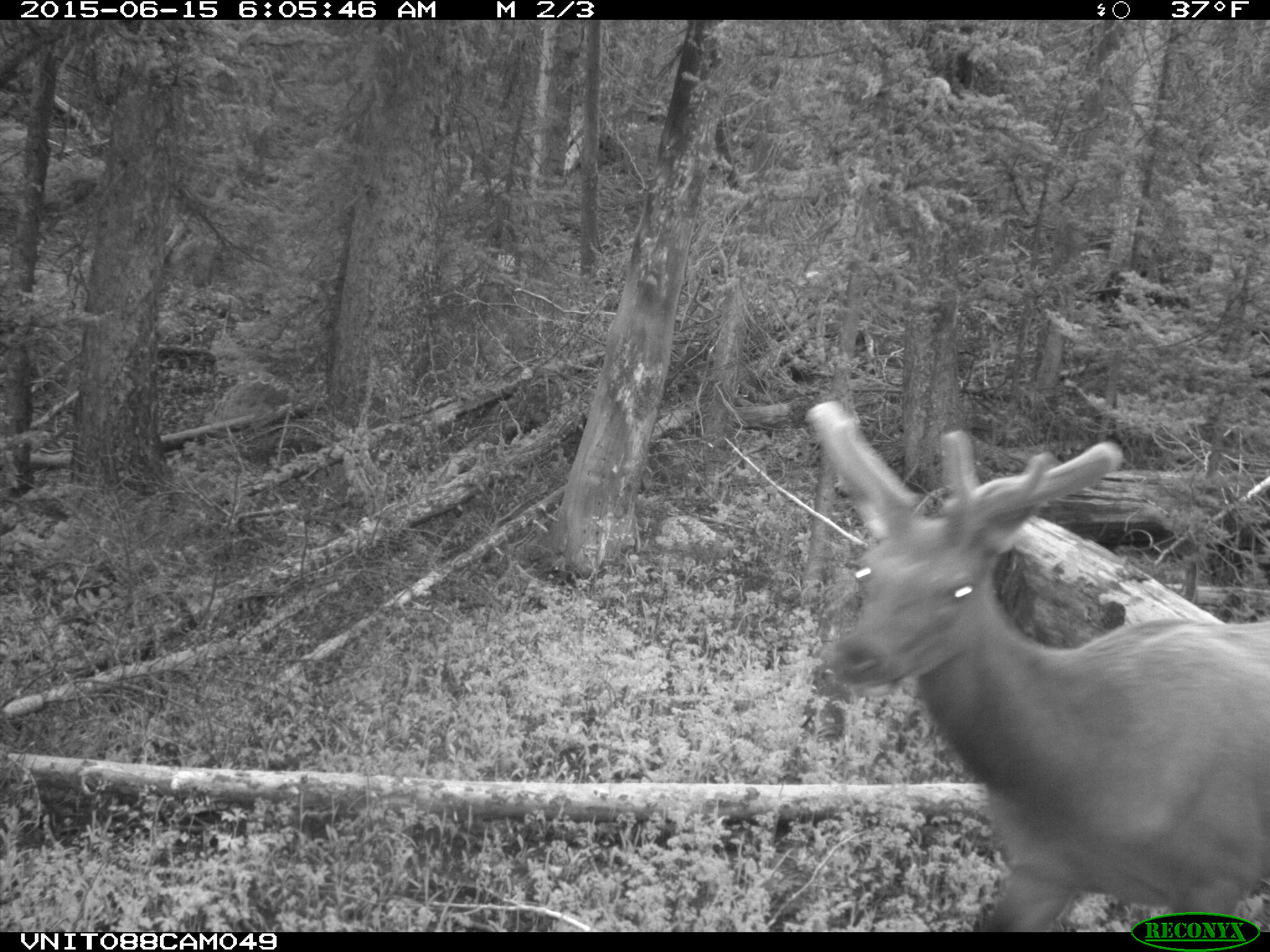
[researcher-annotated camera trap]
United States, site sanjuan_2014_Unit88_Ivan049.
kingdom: Animalia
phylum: Chordata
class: Mammalia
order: Artiodactyla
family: Cervidae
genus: Cervus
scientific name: Cervus elaphus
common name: red deer